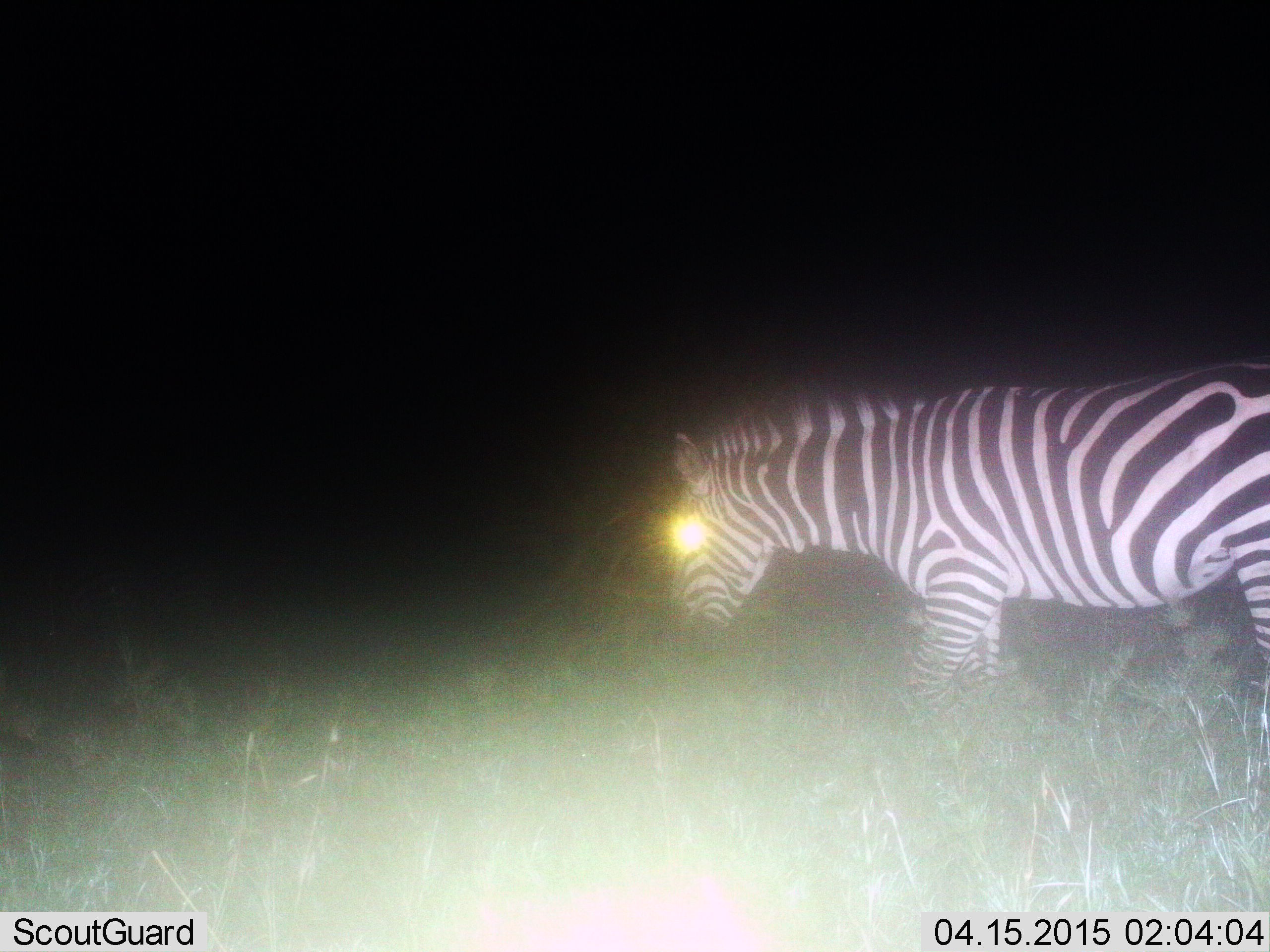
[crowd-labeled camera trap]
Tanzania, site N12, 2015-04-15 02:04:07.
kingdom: Animalia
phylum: Chordata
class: Mammalia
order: Perissodactyla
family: Equidae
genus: Equus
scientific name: Equus quagga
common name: plains zebra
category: zebra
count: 1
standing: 60%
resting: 0%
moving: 20%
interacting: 0%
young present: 0%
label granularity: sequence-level